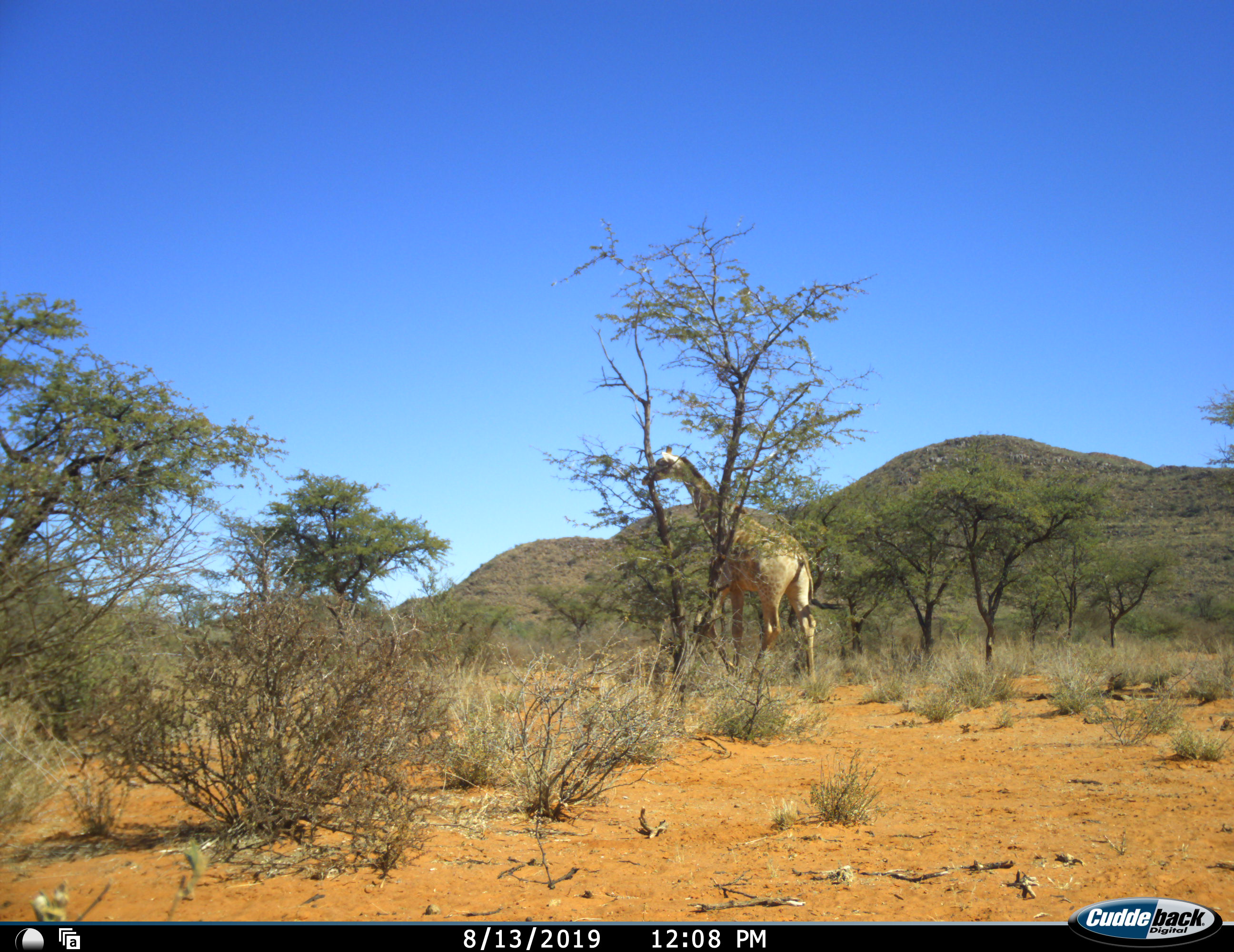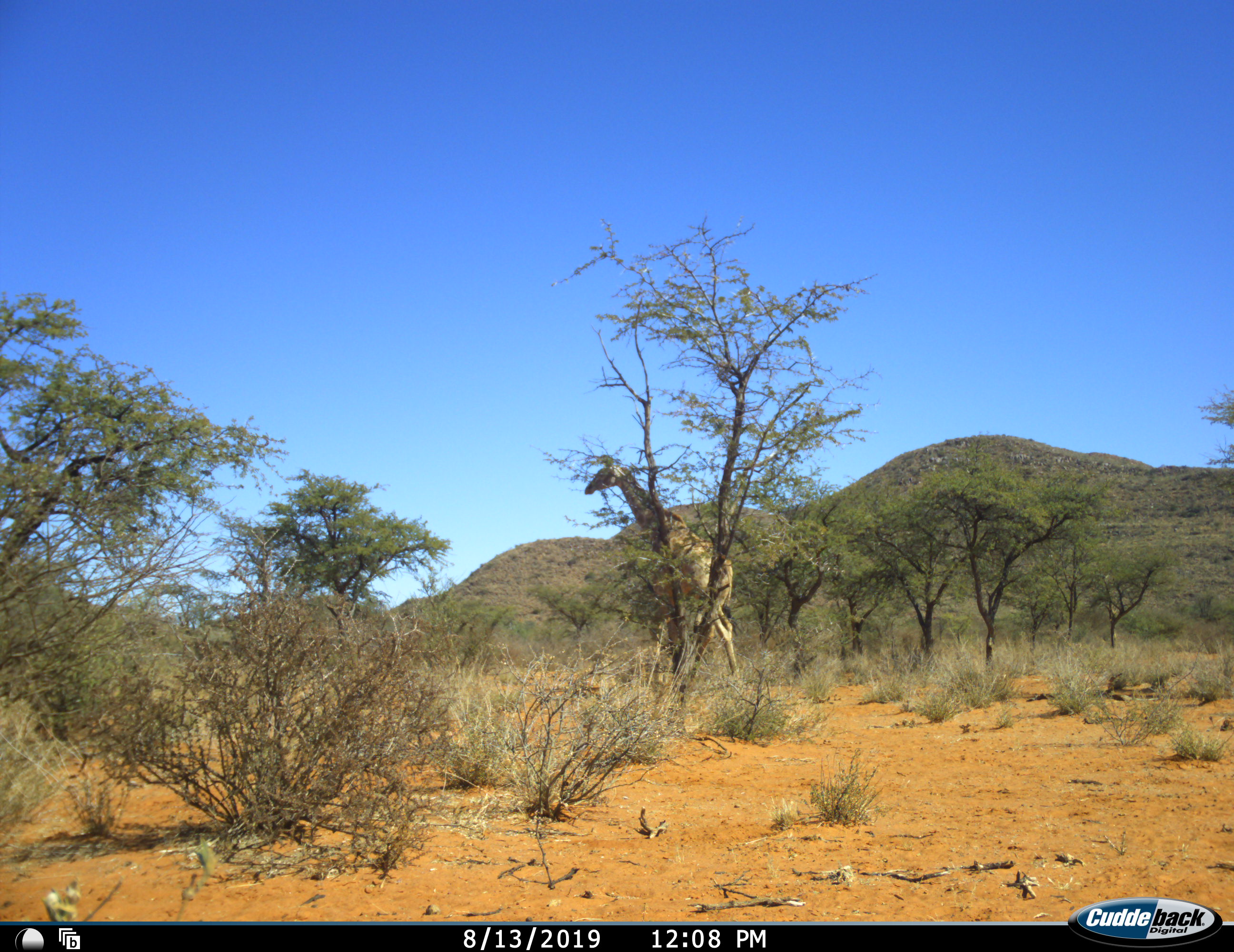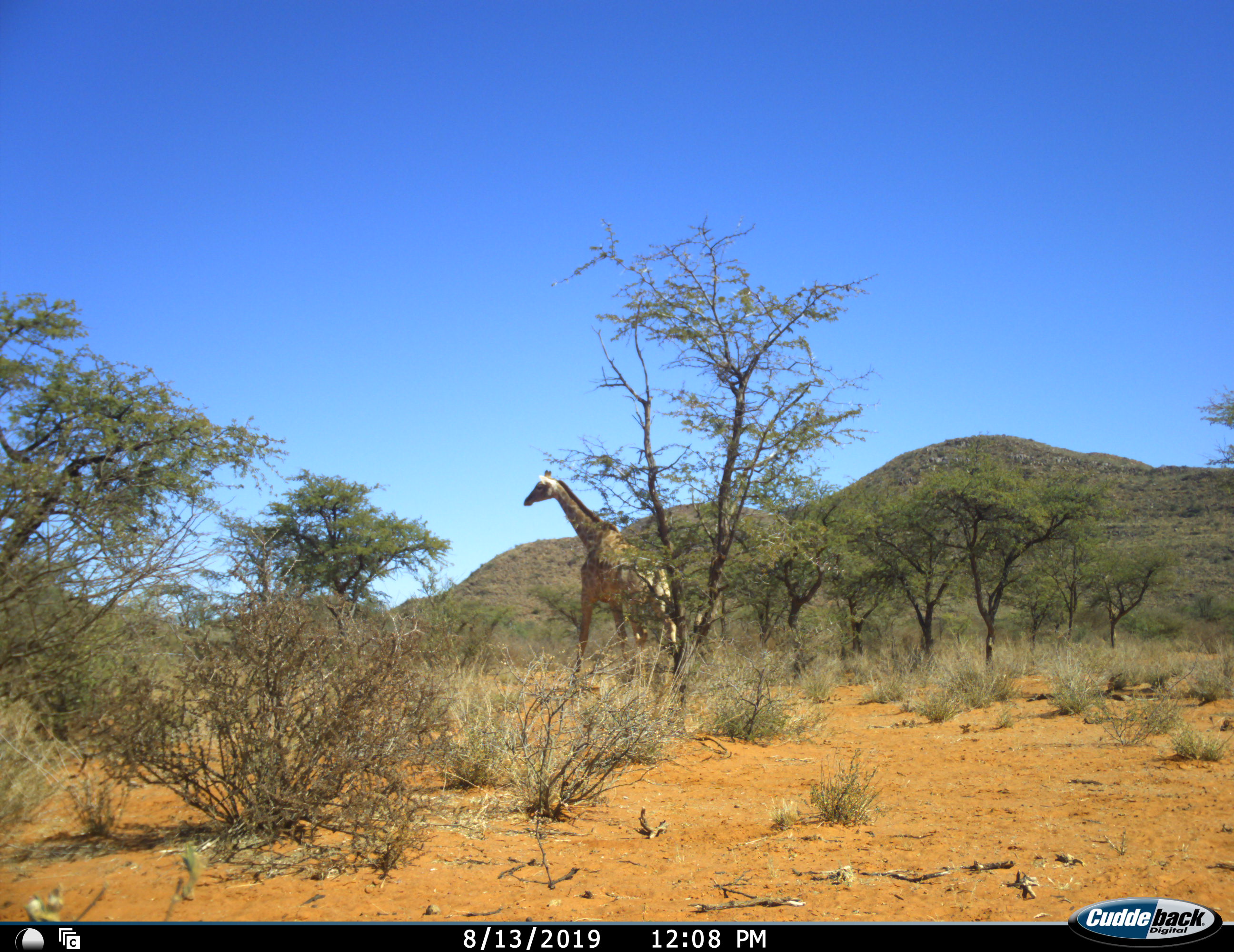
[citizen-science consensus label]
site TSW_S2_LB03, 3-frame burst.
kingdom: Animalia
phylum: Chordata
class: Mammalia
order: Artiodactyla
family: Giraffidae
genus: Giraffa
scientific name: Giraffa camelopardalis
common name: giraffe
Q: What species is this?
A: Giraffe (Giraffa camelopardalis).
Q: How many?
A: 1.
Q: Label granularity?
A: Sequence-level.